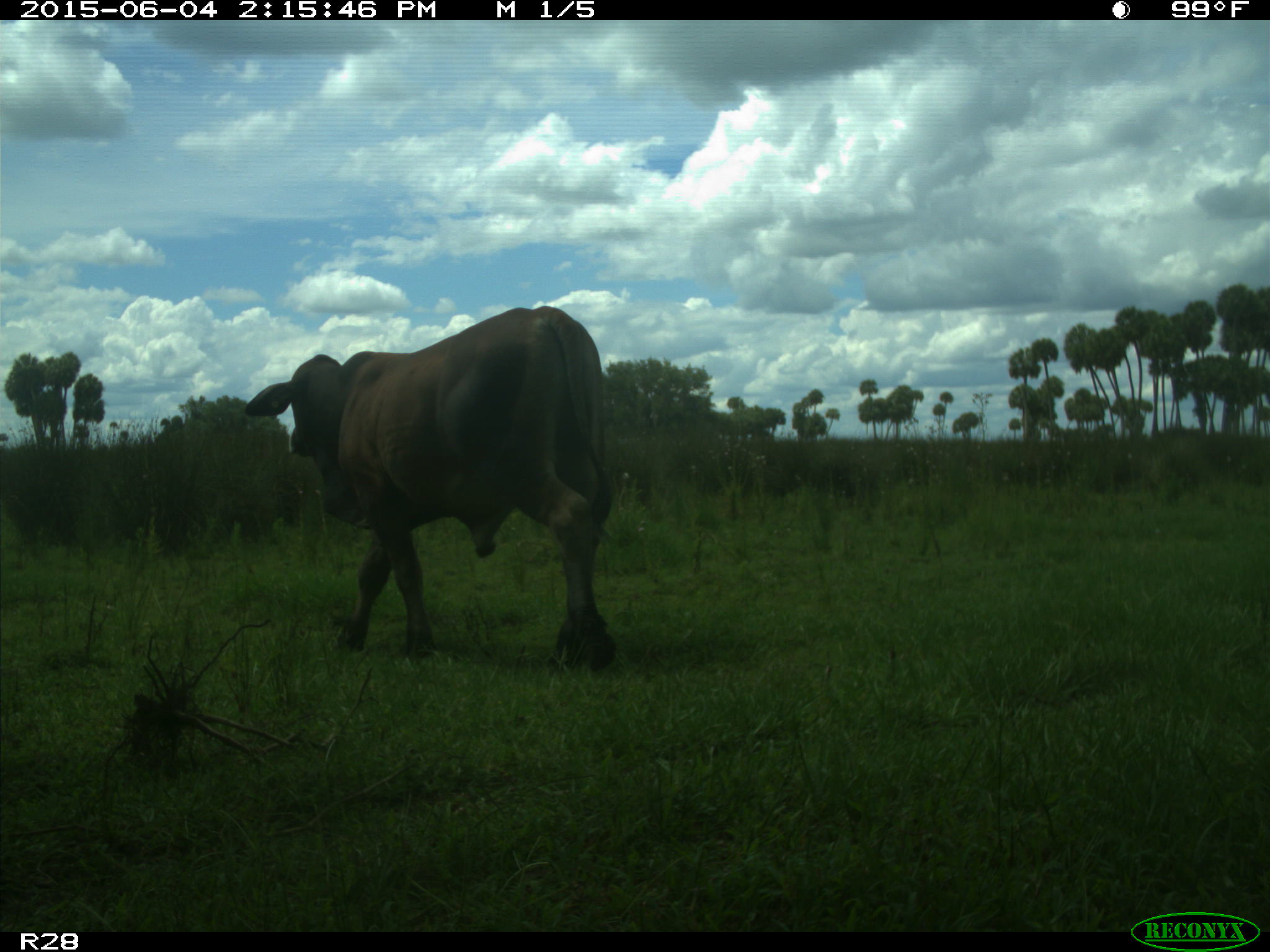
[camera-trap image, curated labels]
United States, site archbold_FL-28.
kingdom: Animalia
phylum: Chordata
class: Mammalia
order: Artiodactyla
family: Bovidae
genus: Bos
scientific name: Bos taurus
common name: domestic cow